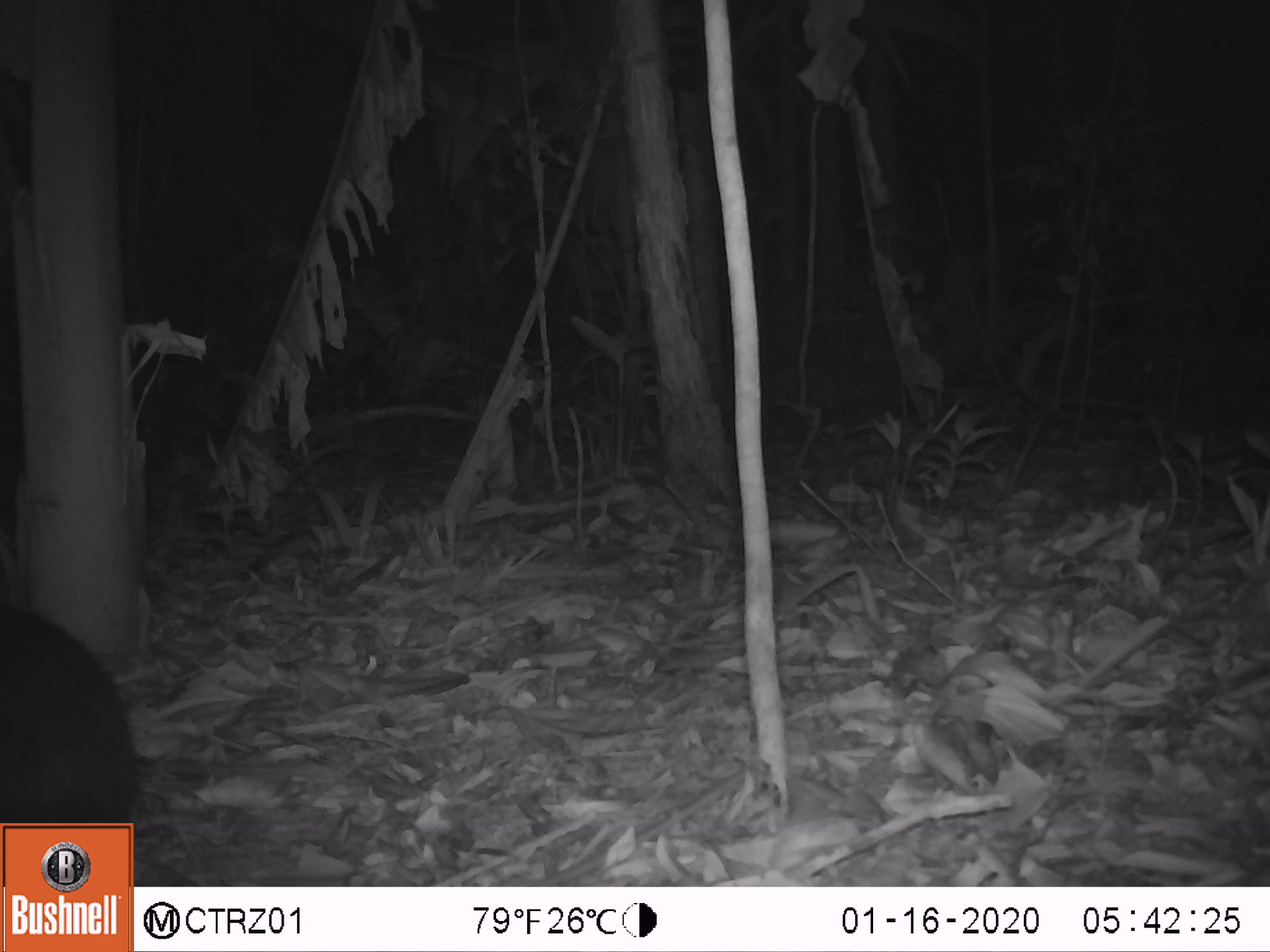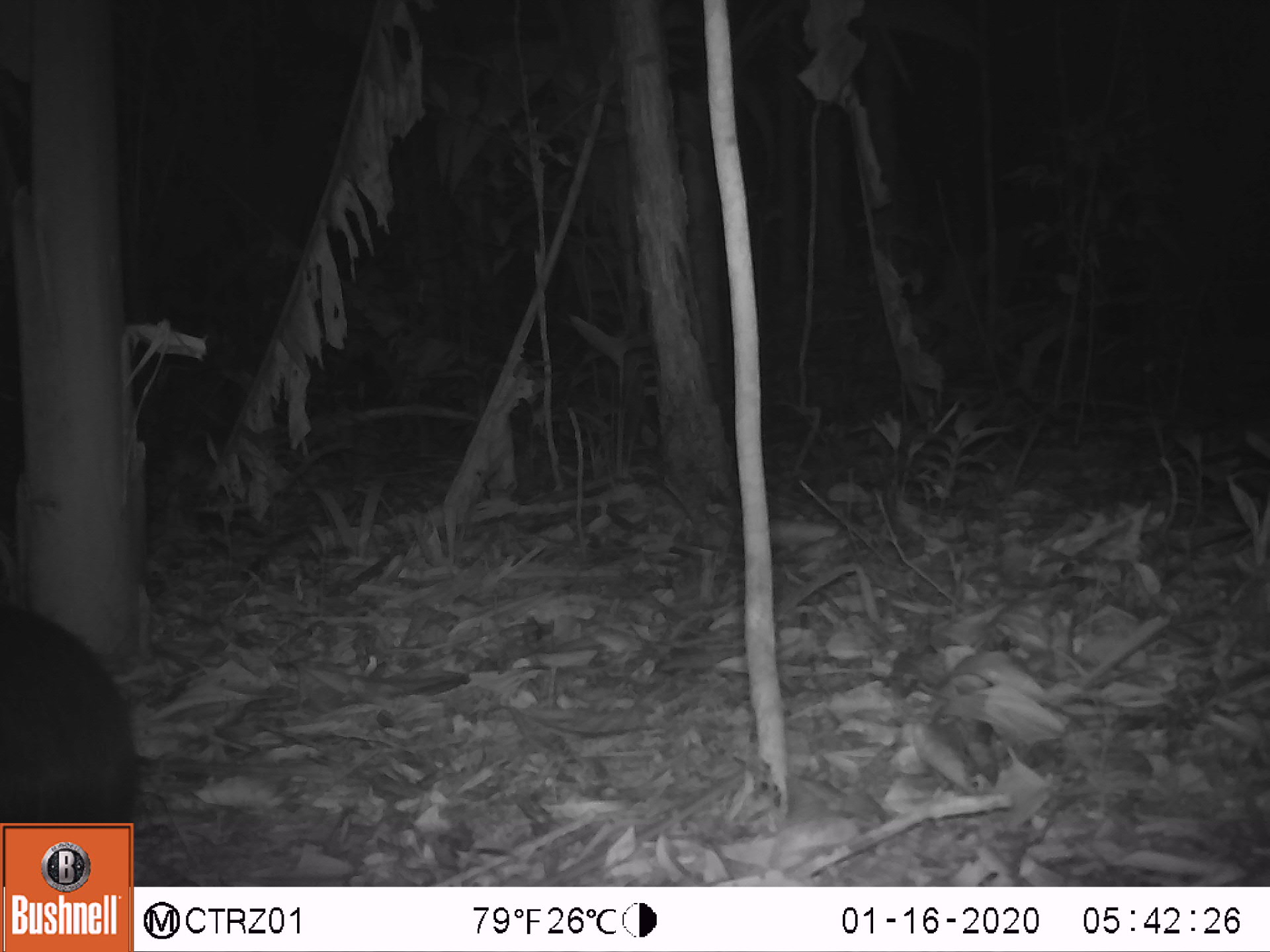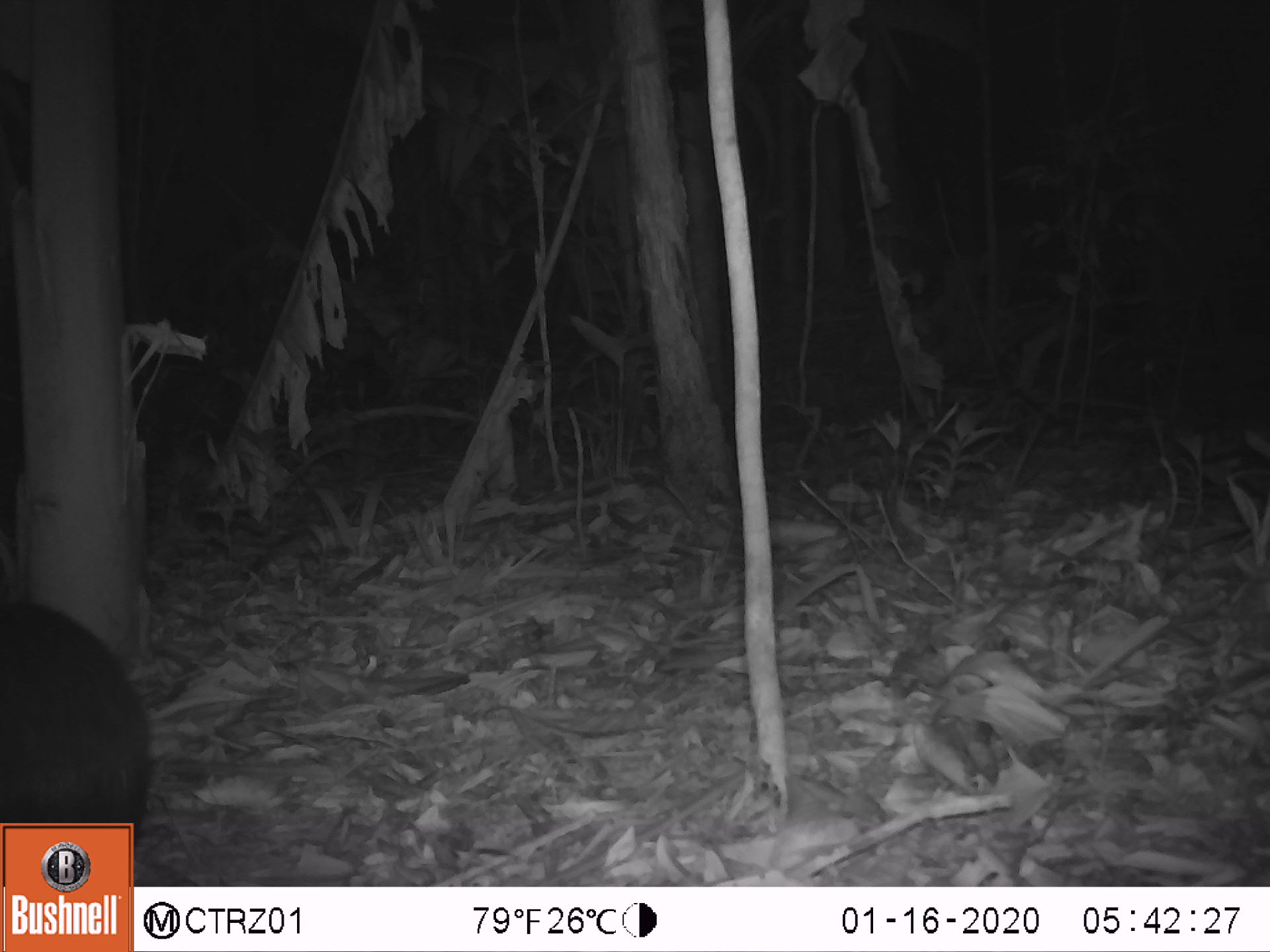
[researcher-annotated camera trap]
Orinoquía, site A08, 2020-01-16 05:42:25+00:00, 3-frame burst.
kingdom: Animalia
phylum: Chordata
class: Mammalia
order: Rodentia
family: Dasyproctidae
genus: Dasyprocta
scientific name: Dasyprocta fuliginosa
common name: black agouti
Black agouti (Dasyprocta fuliginosa).